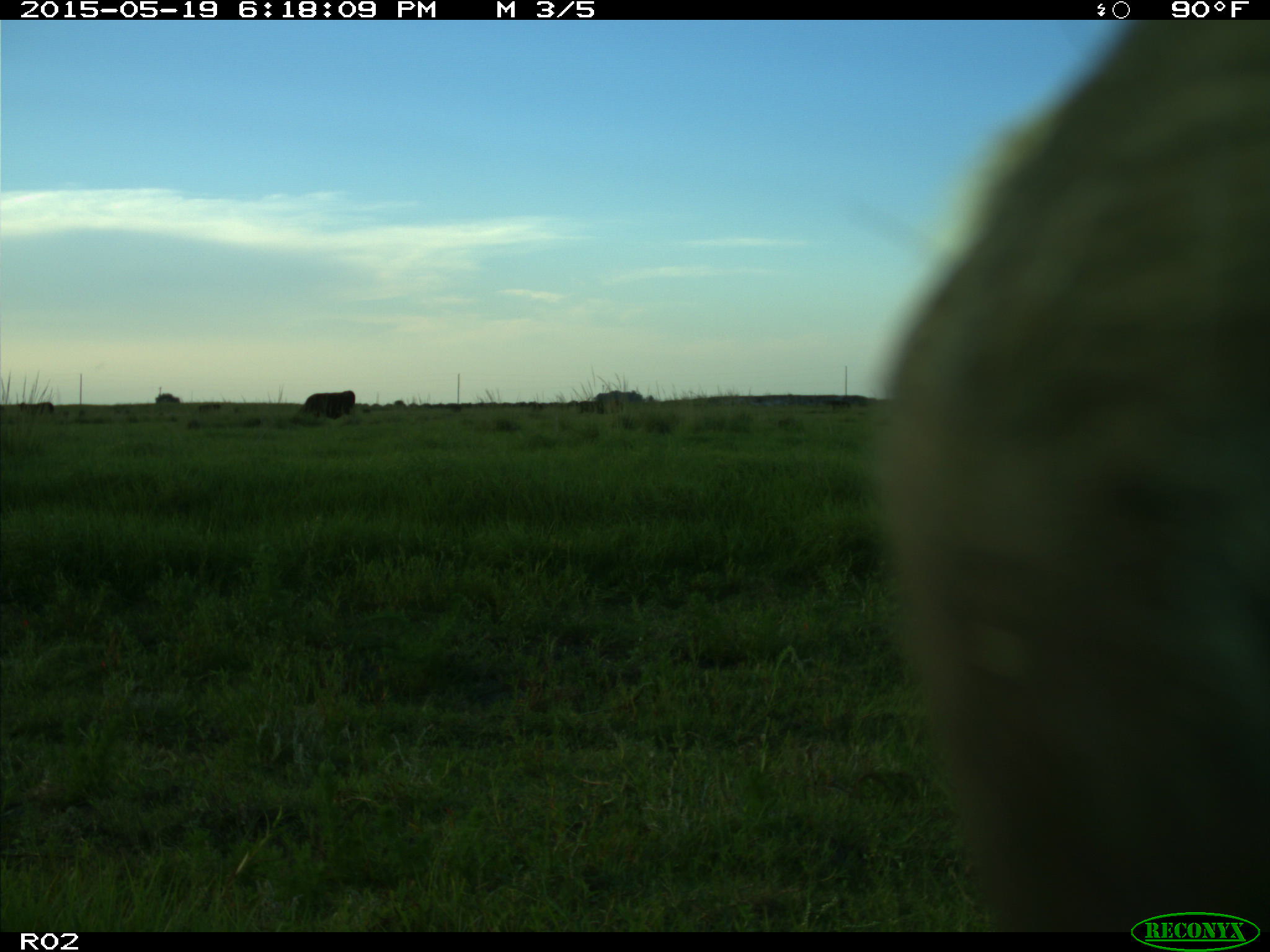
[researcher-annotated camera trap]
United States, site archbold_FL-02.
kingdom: Animalia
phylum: Chordata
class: Mammalia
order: Artiodactyla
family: Bovidae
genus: Bos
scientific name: Bos taurus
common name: domestic cow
Bos taurus (domestic cow).